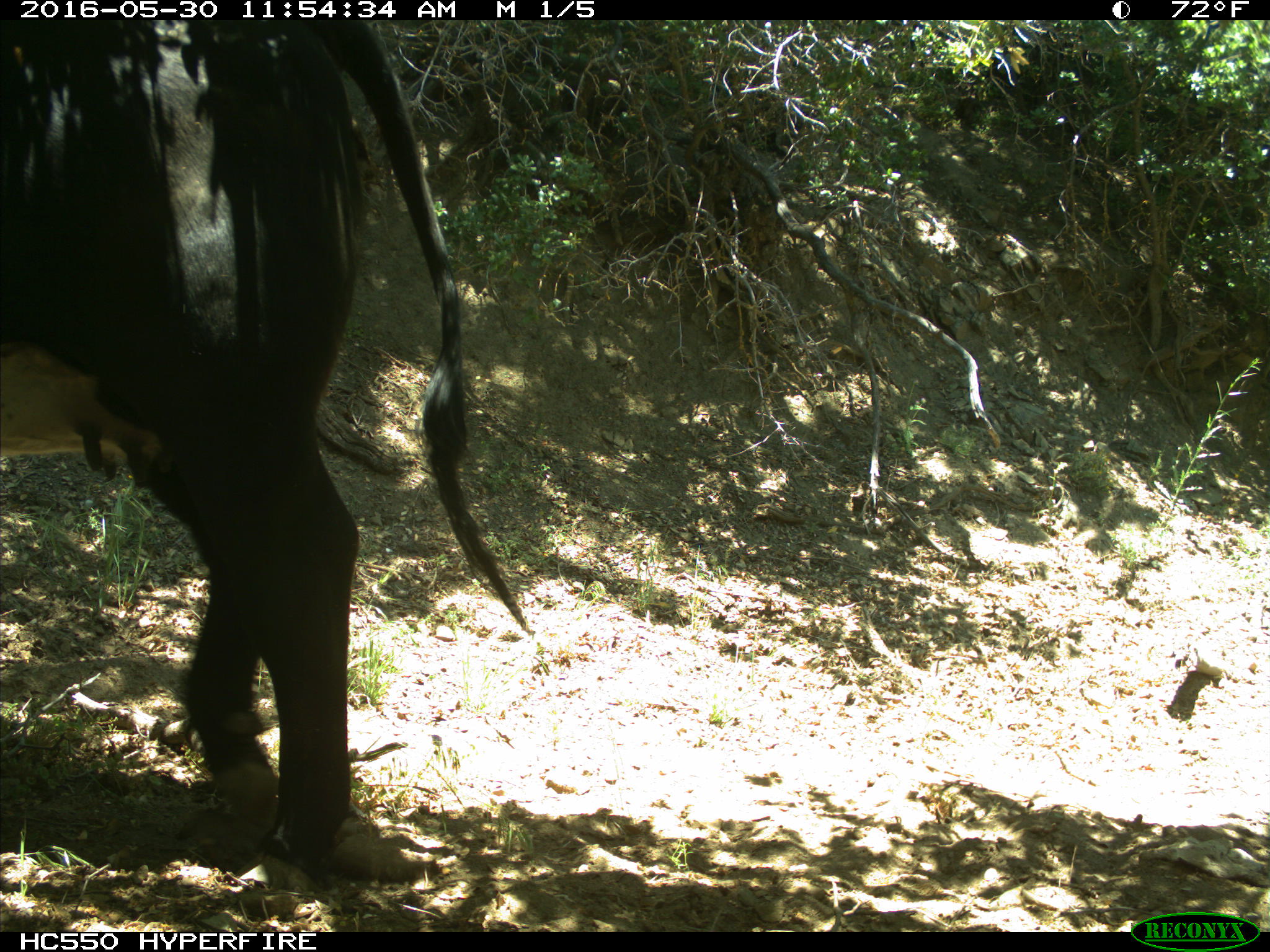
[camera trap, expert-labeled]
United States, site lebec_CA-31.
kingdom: Animalia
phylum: Chordata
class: Mammalia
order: Artiodactyla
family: Bovidae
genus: Bos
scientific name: Bos taurus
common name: domestic cow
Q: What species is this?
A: Bos taurus (domestic cow).